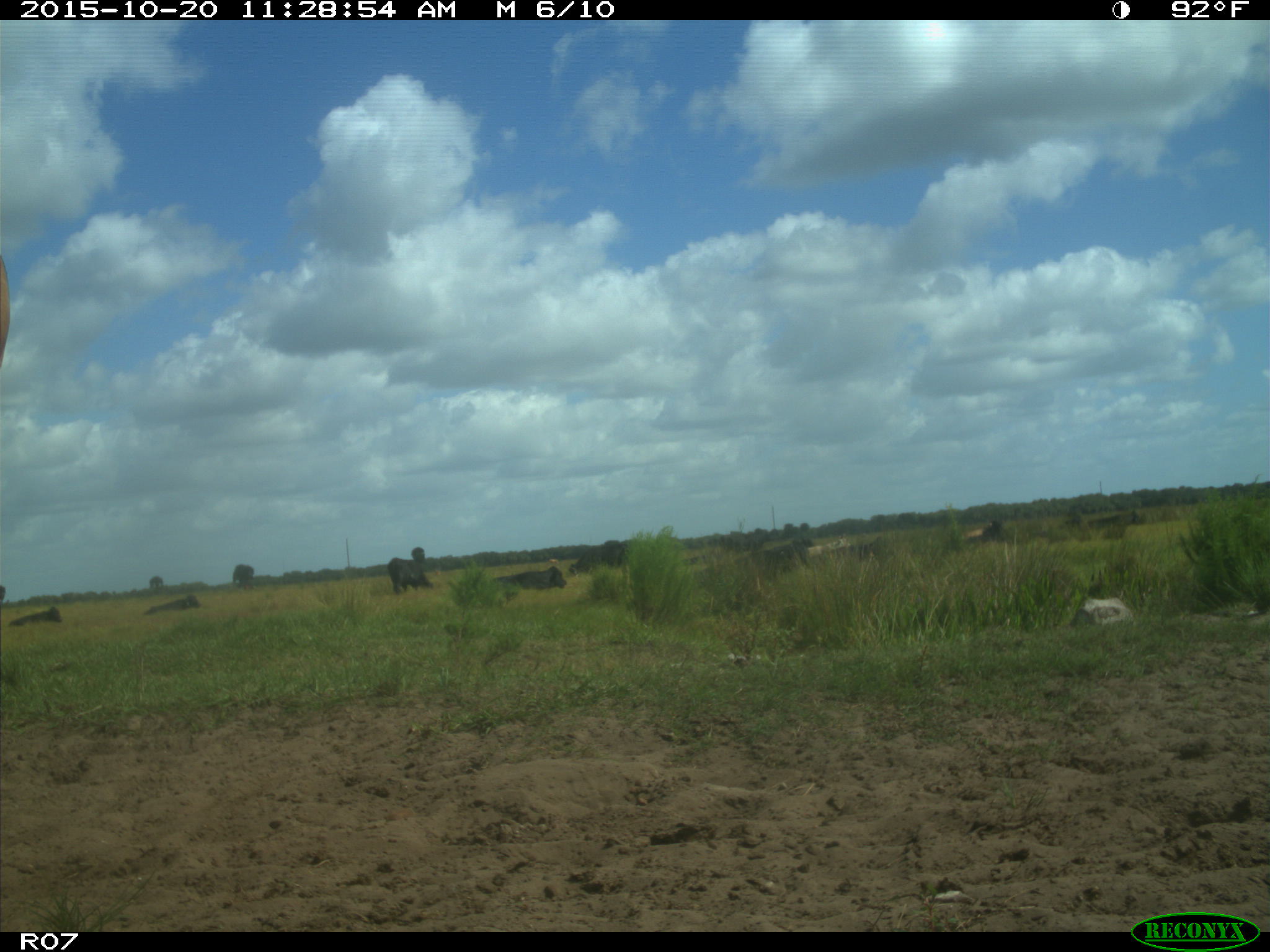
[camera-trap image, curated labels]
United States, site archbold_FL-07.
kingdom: Animalia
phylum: Chordata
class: Mammalia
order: Artiodactyla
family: Bovidae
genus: Bos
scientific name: Bos taurus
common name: domestic cow